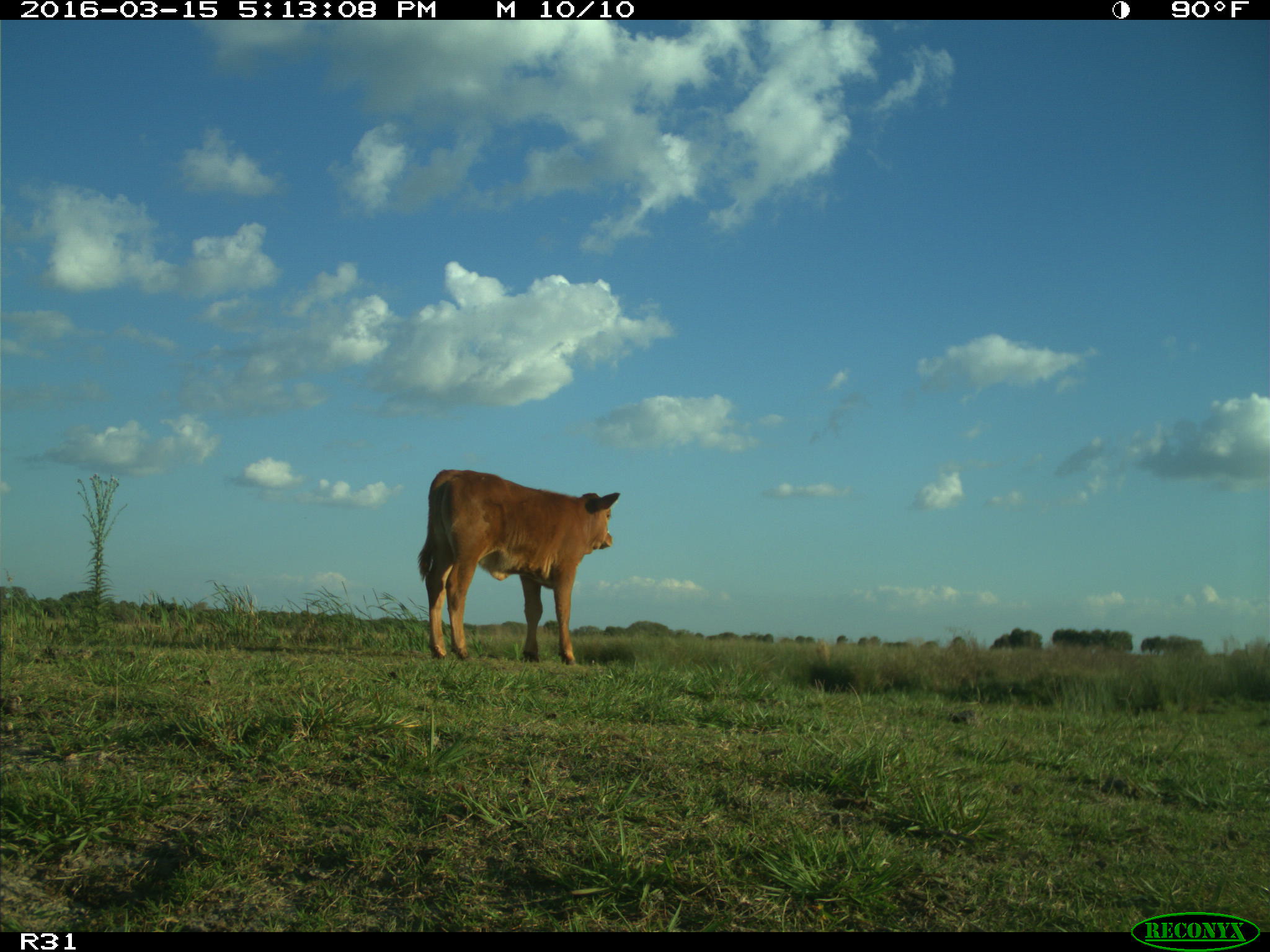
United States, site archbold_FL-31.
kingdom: Animalia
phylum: Chordata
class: Mammalia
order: Artiodactyla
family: Bovidae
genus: Bos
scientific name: Bos taurus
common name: domestic cow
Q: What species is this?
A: Bos taurus (domestic cow).